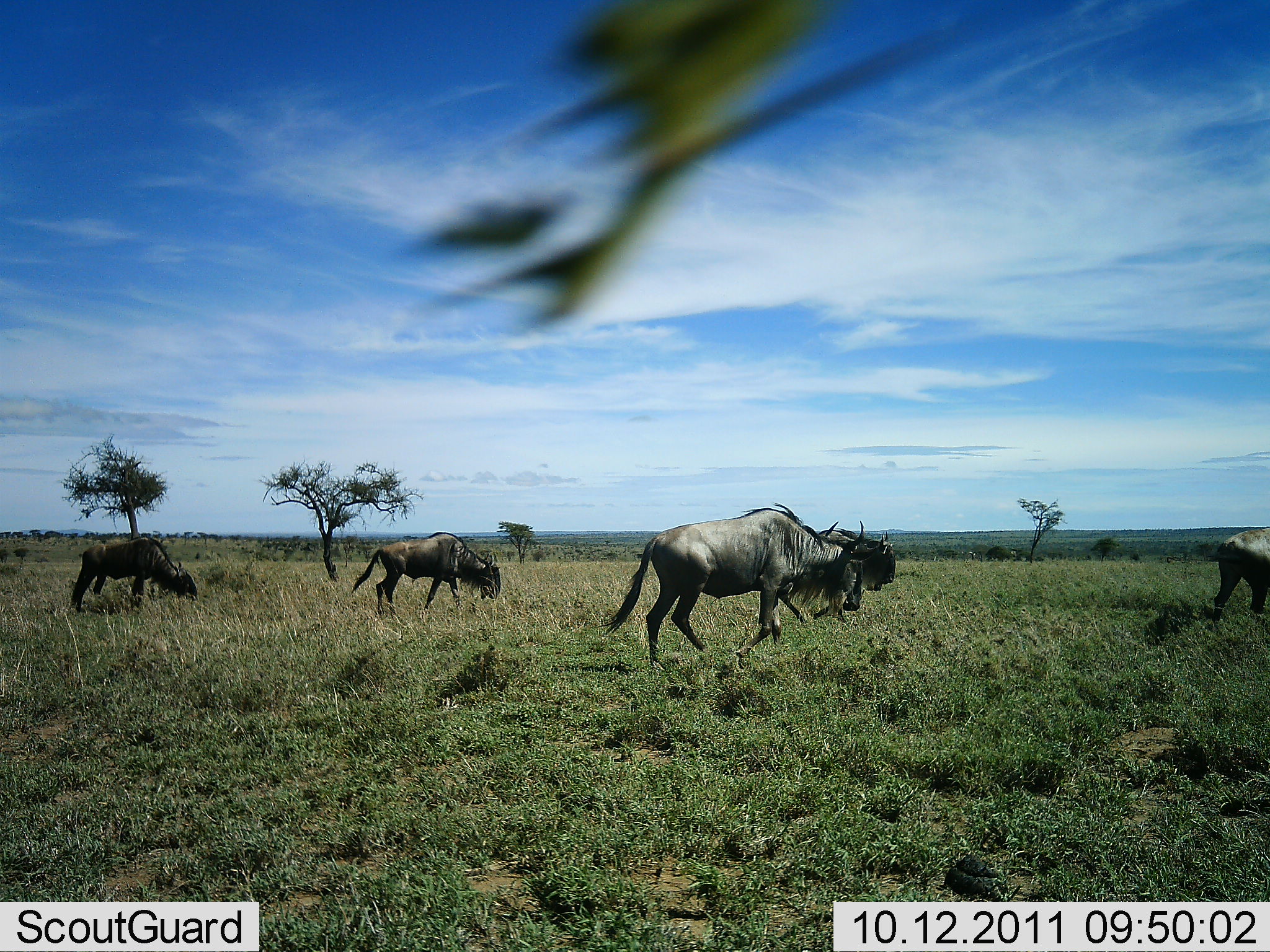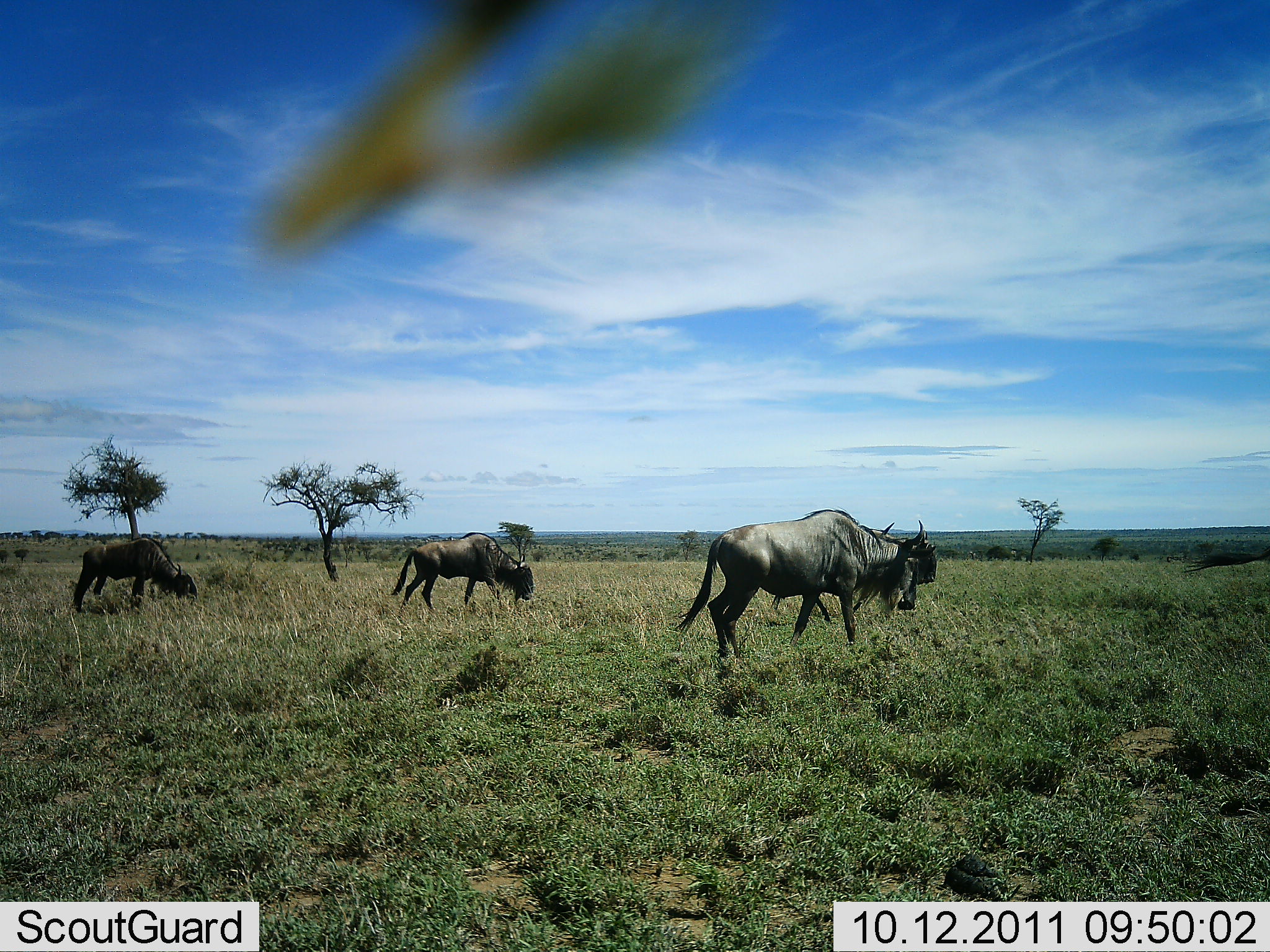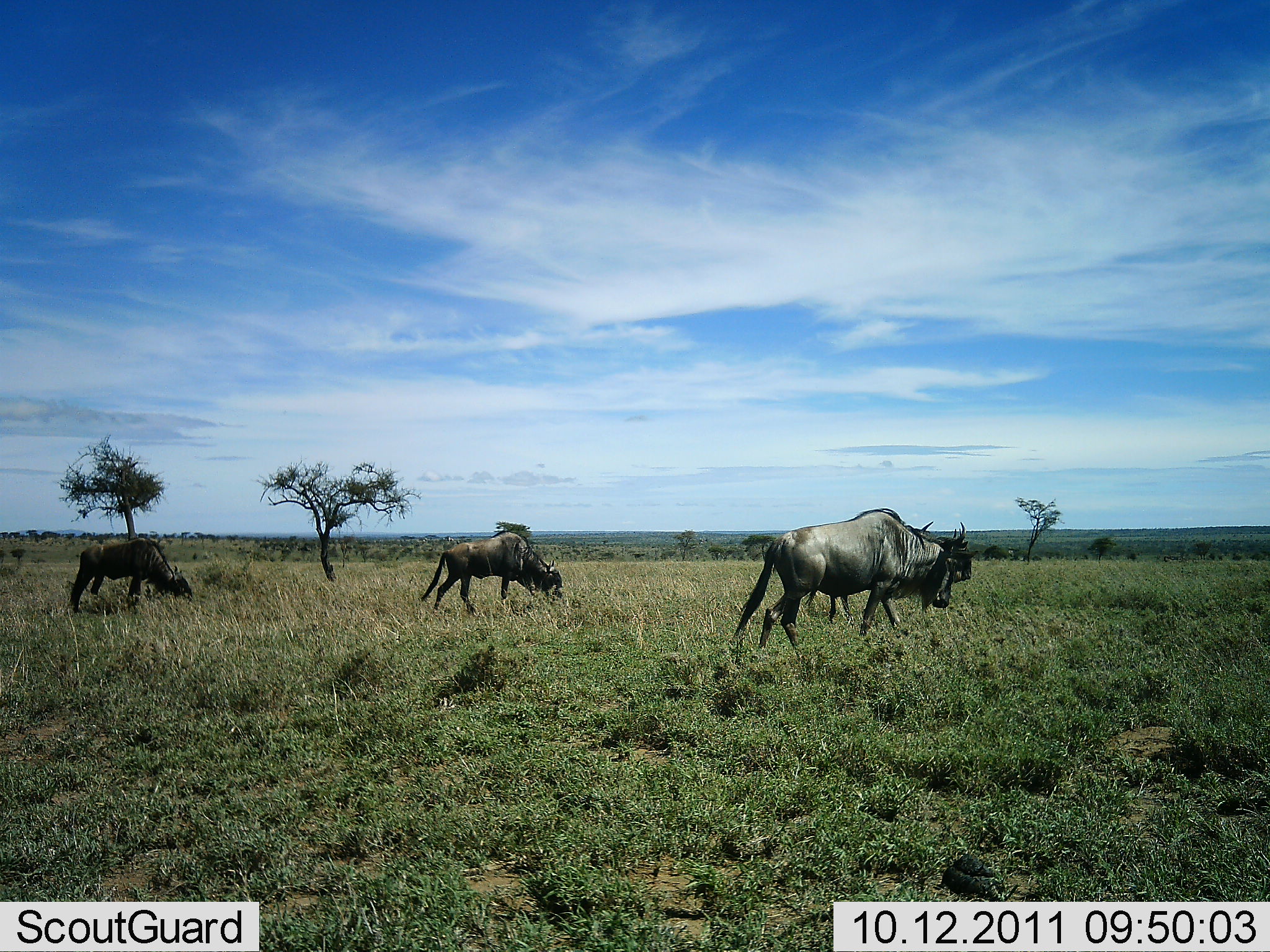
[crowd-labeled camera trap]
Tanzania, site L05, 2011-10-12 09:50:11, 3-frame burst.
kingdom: Animalia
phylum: Chordata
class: Mammalia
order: Artiodactyla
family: Bovidae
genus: Connochaetes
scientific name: Connochaetes taurinus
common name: blue wildebeest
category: wildebeest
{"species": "wildebeest (blue wildebeest) (Connochaetes taurinus)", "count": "4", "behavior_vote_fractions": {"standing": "13%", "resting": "0%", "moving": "93%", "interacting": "0%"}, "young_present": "0%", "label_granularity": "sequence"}